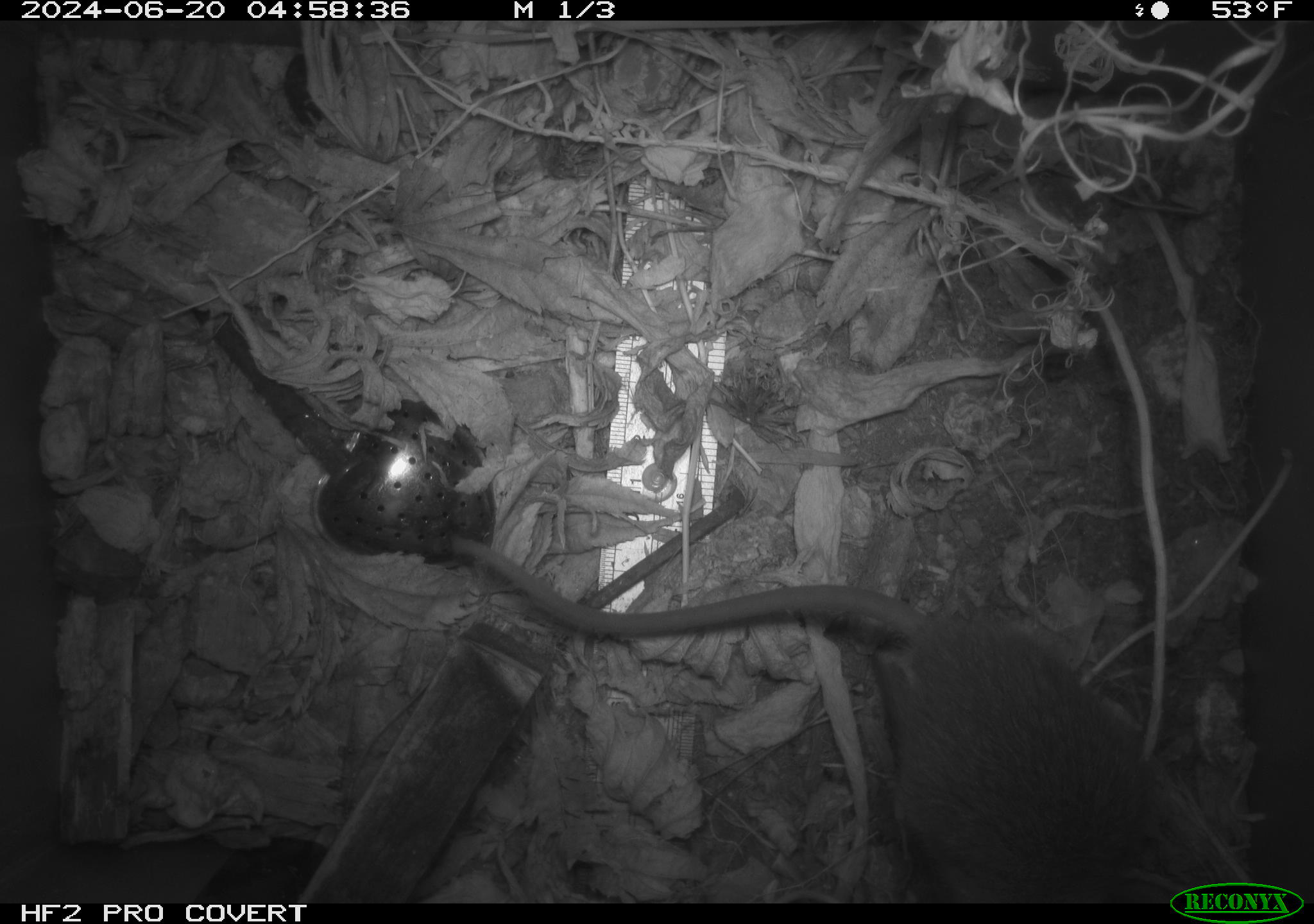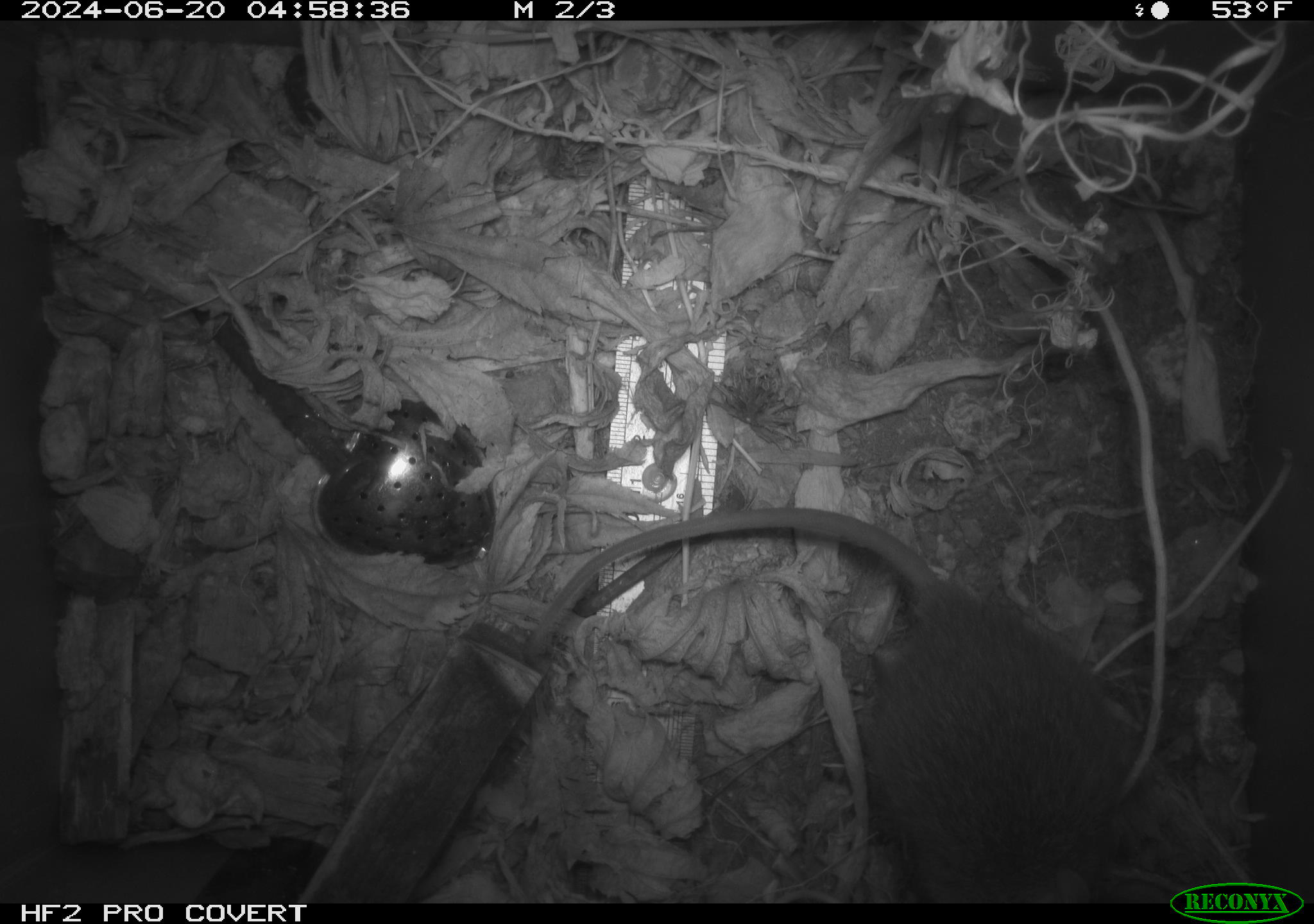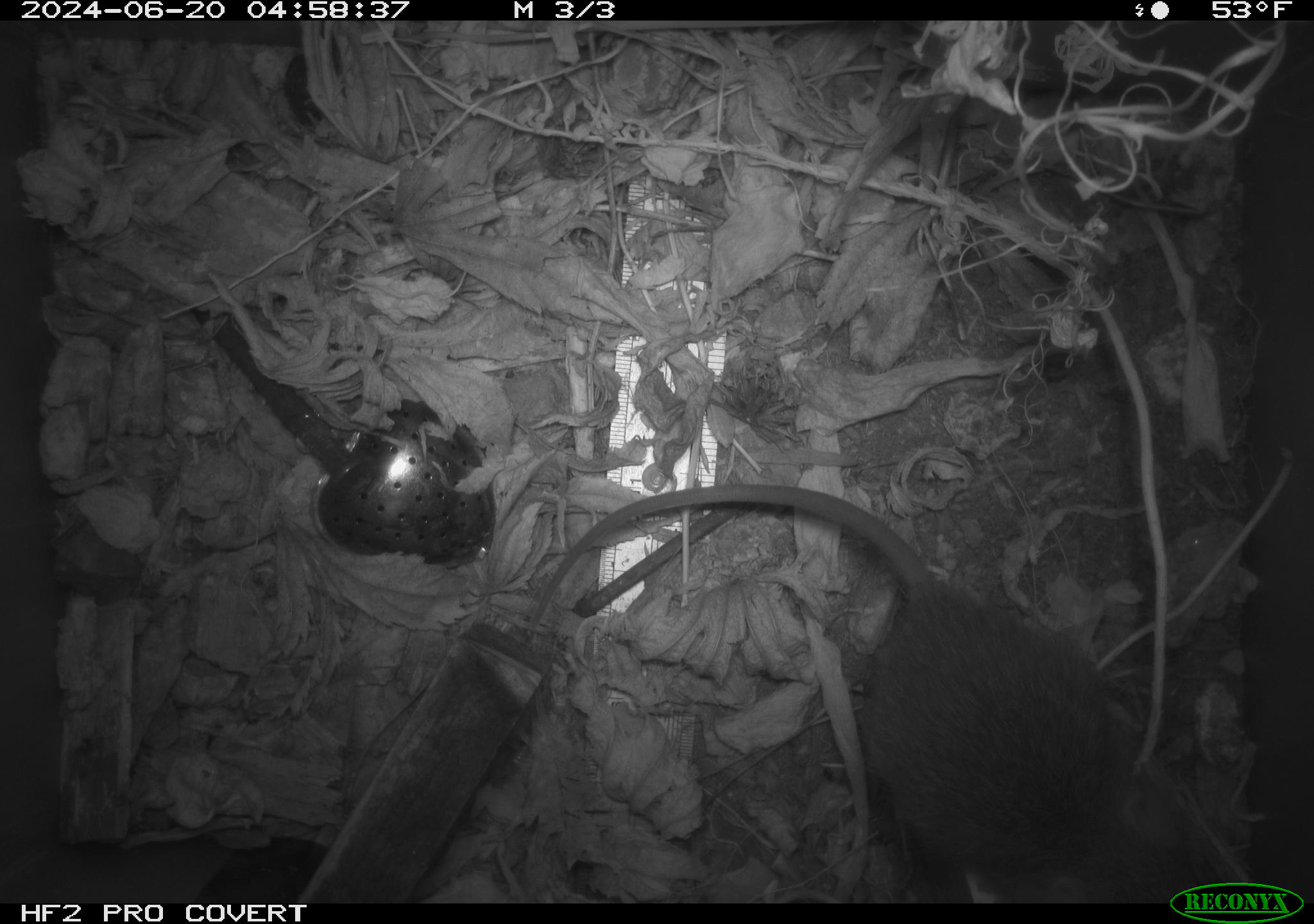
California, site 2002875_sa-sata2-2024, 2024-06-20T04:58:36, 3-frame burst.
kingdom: Animalia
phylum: Chordata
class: Mammalia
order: Rodentia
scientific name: Rodentia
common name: rodent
Rodent (Rodentia).